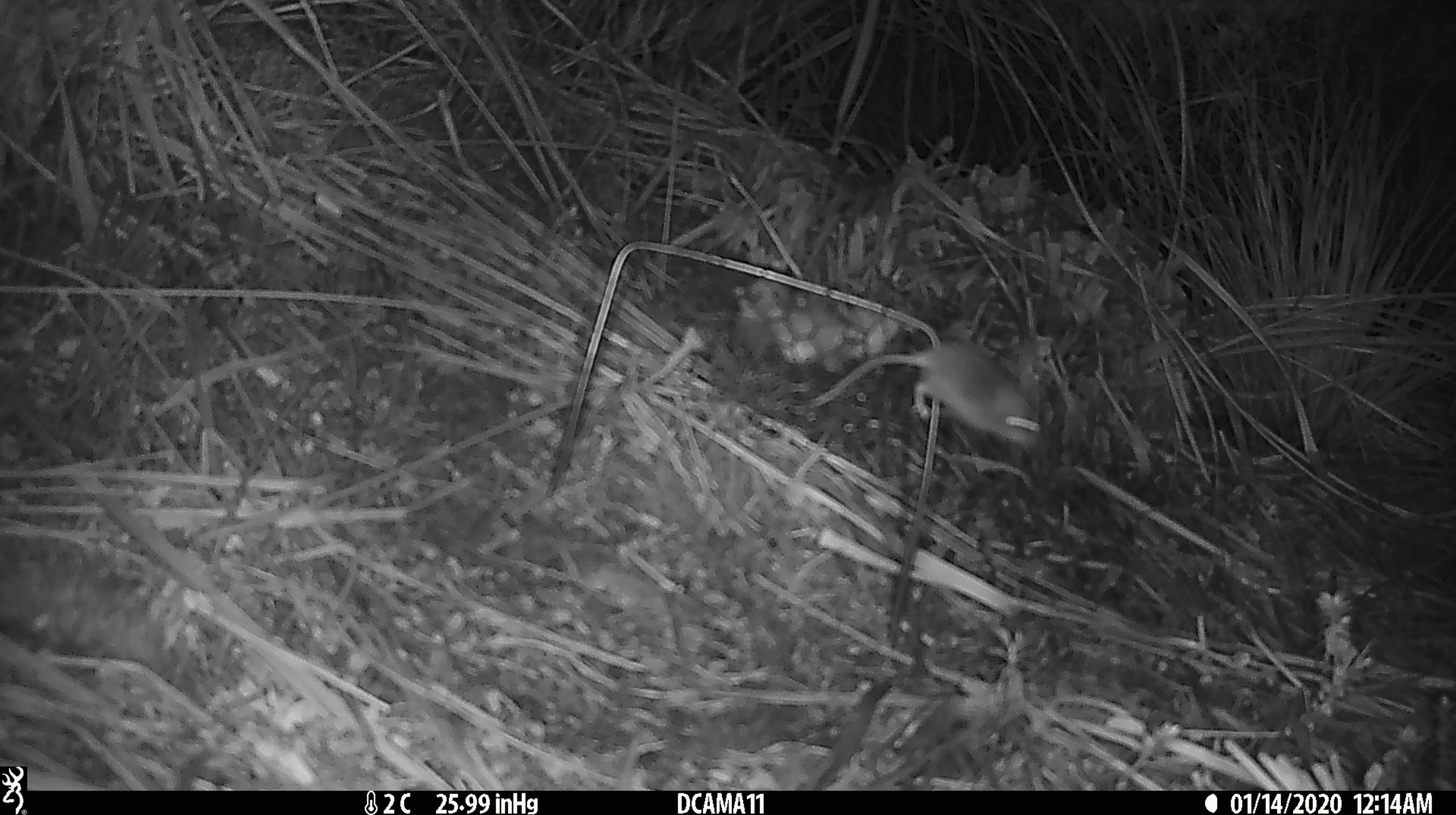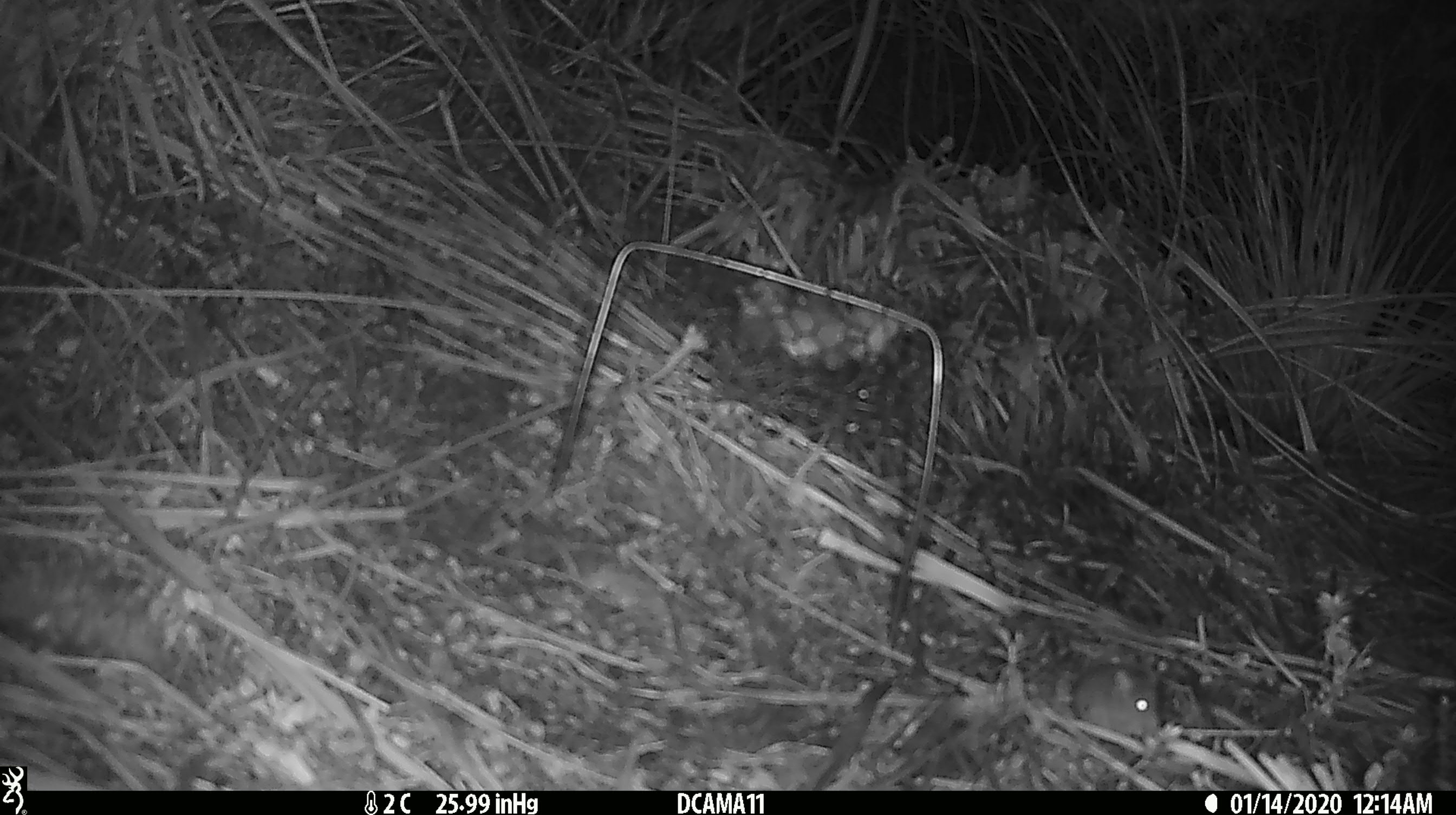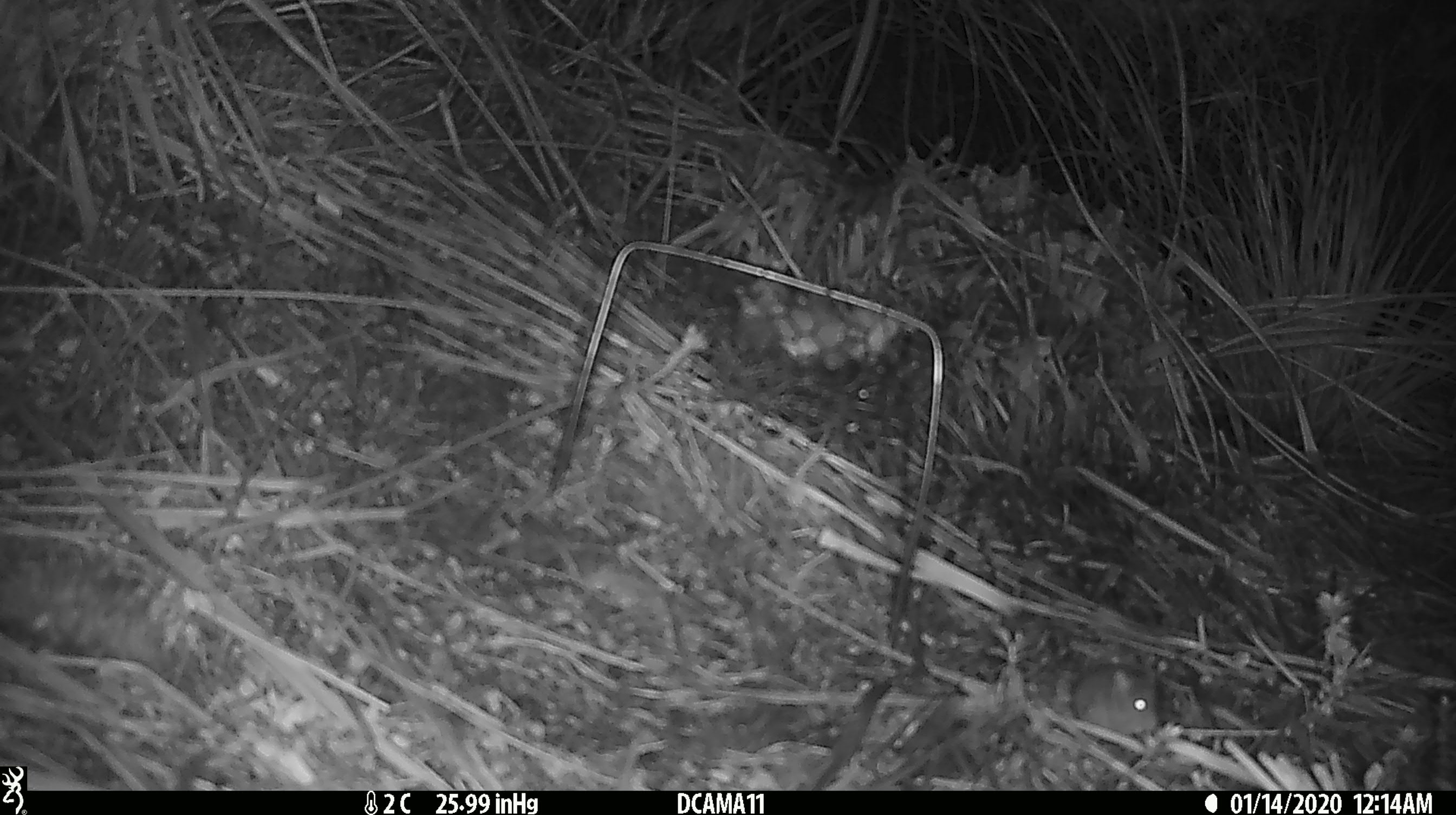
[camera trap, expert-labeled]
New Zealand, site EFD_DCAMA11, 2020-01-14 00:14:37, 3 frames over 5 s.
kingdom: Animalia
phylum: Chordata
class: Mammalia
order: Rodentia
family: Muridae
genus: Mus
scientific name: Mus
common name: mouse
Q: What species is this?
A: Mouse (Mus).